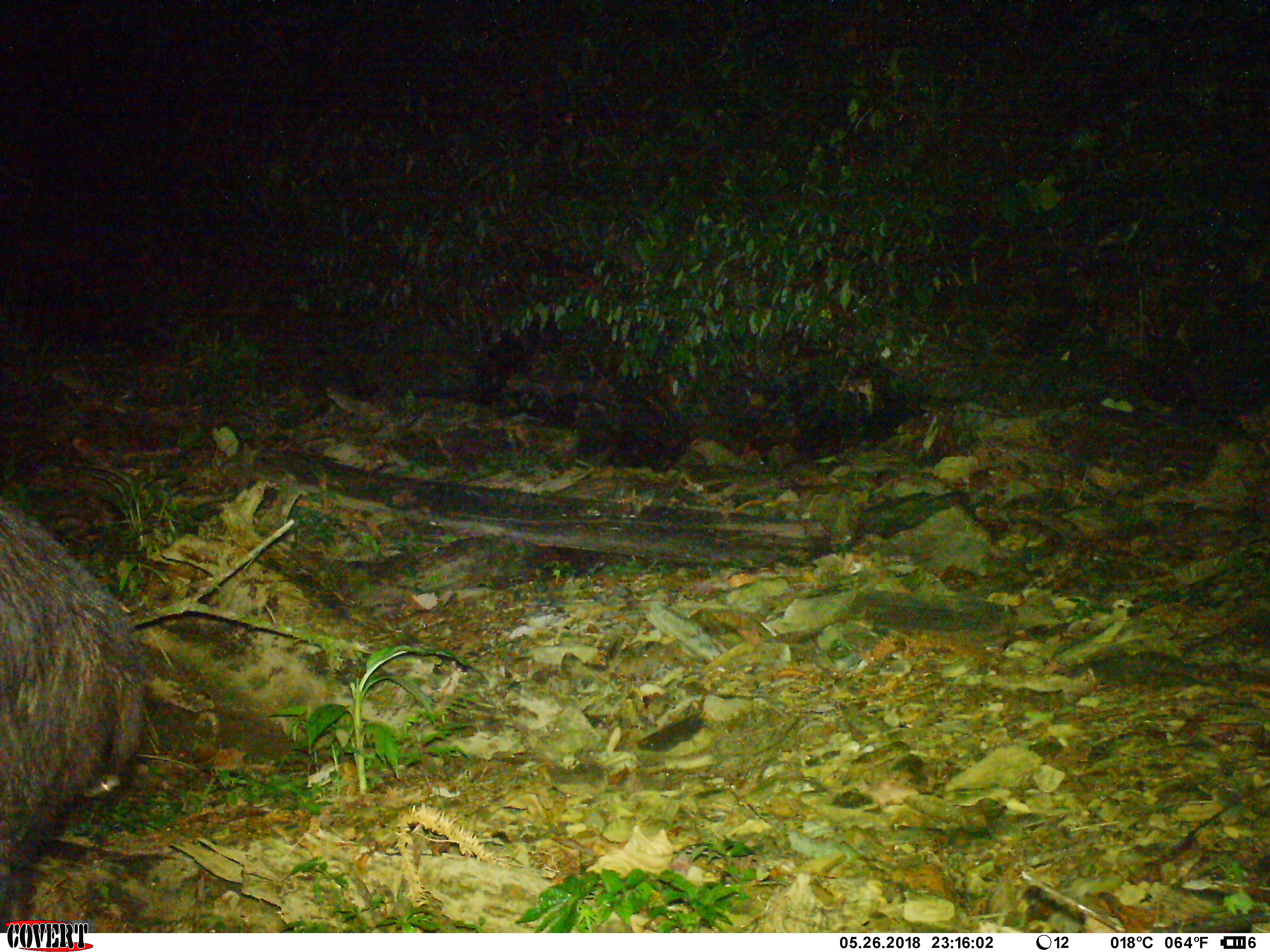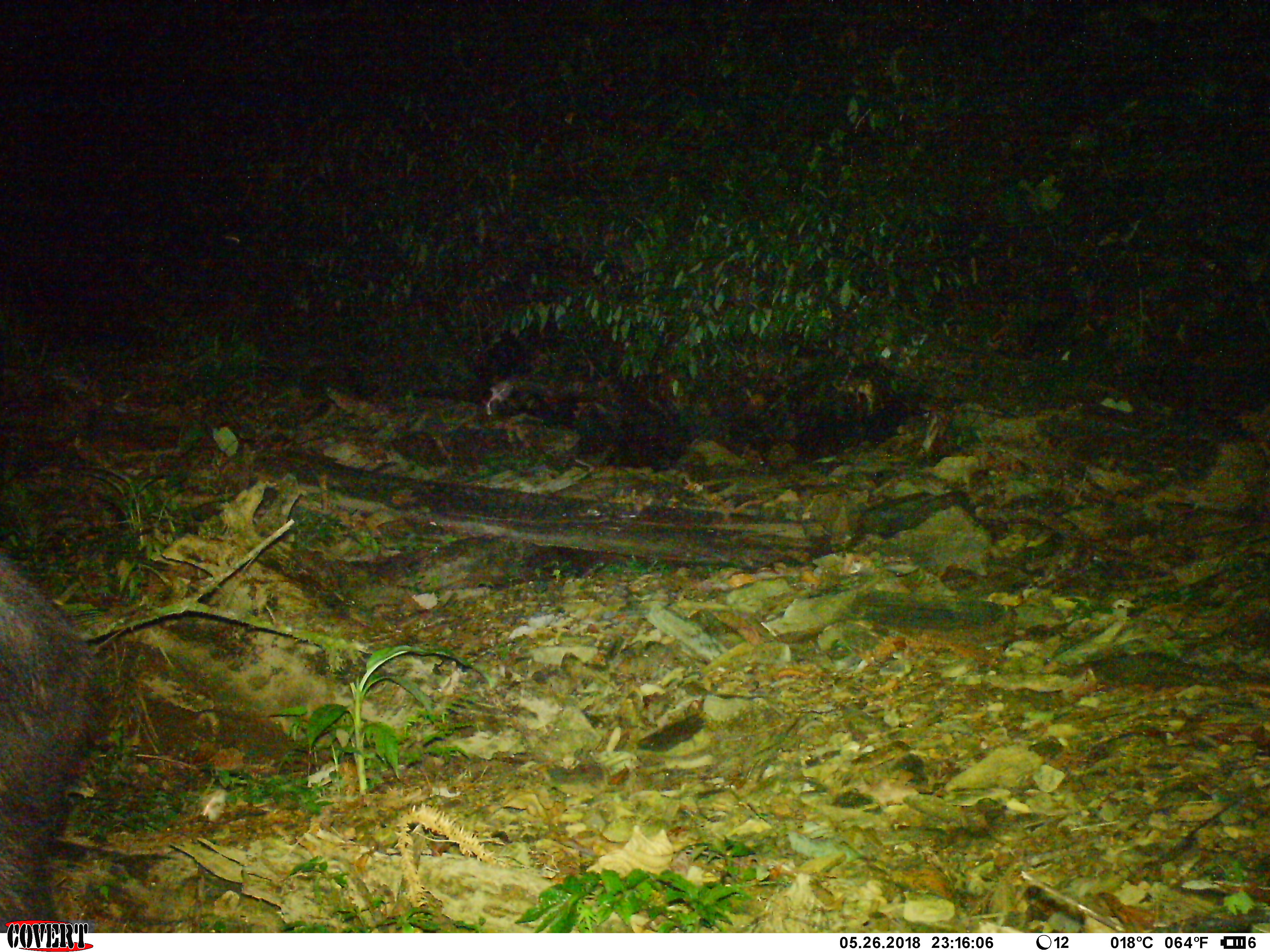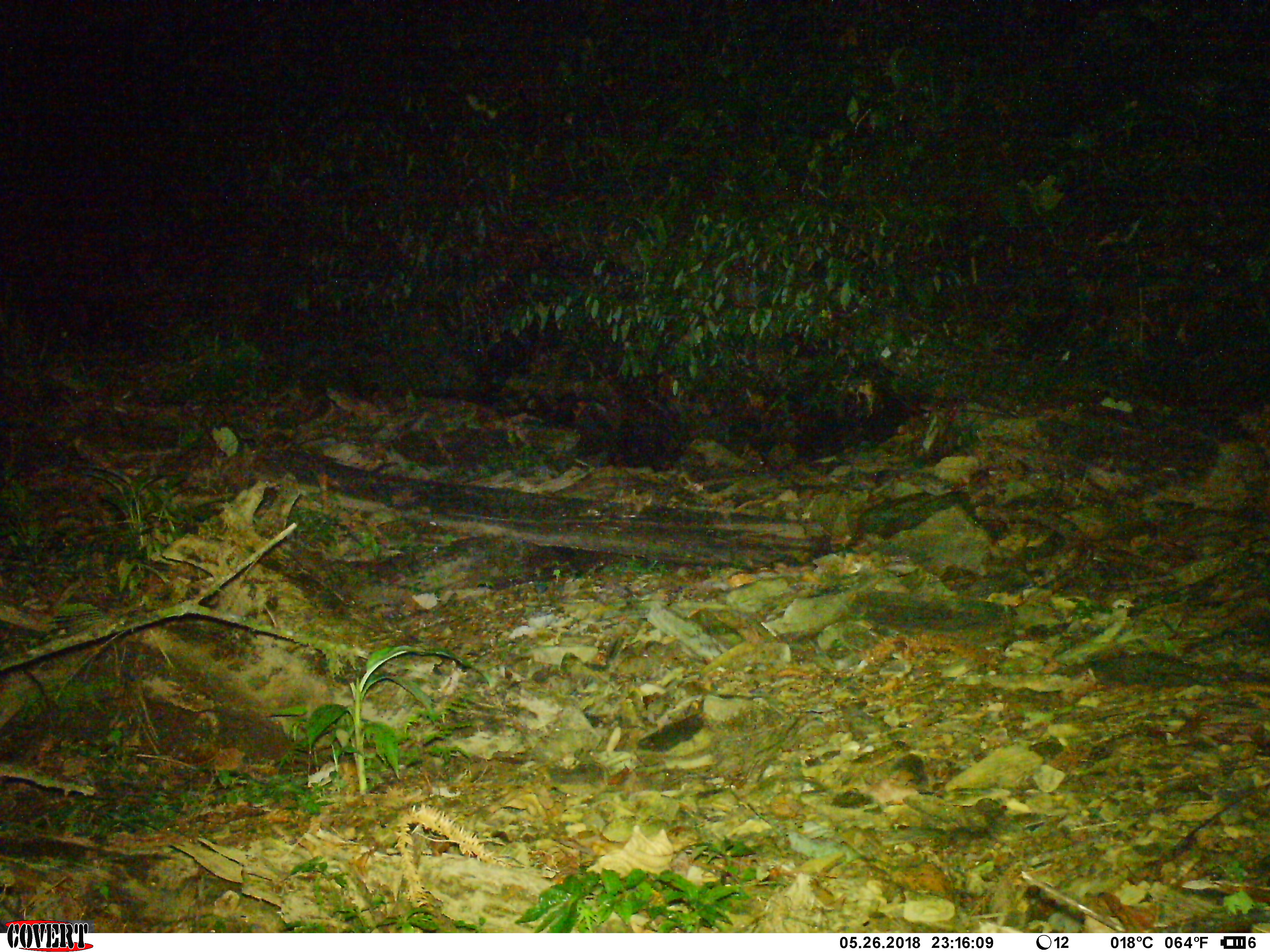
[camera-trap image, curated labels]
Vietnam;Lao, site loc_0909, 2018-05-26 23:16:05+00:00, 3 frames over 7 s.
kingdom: Animalia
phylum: Chordata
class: Mammalia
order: Artiodactyla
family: Bovidae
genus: Capricornis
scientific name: Capricornis sumatraensis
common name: chinese serow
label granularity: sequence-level